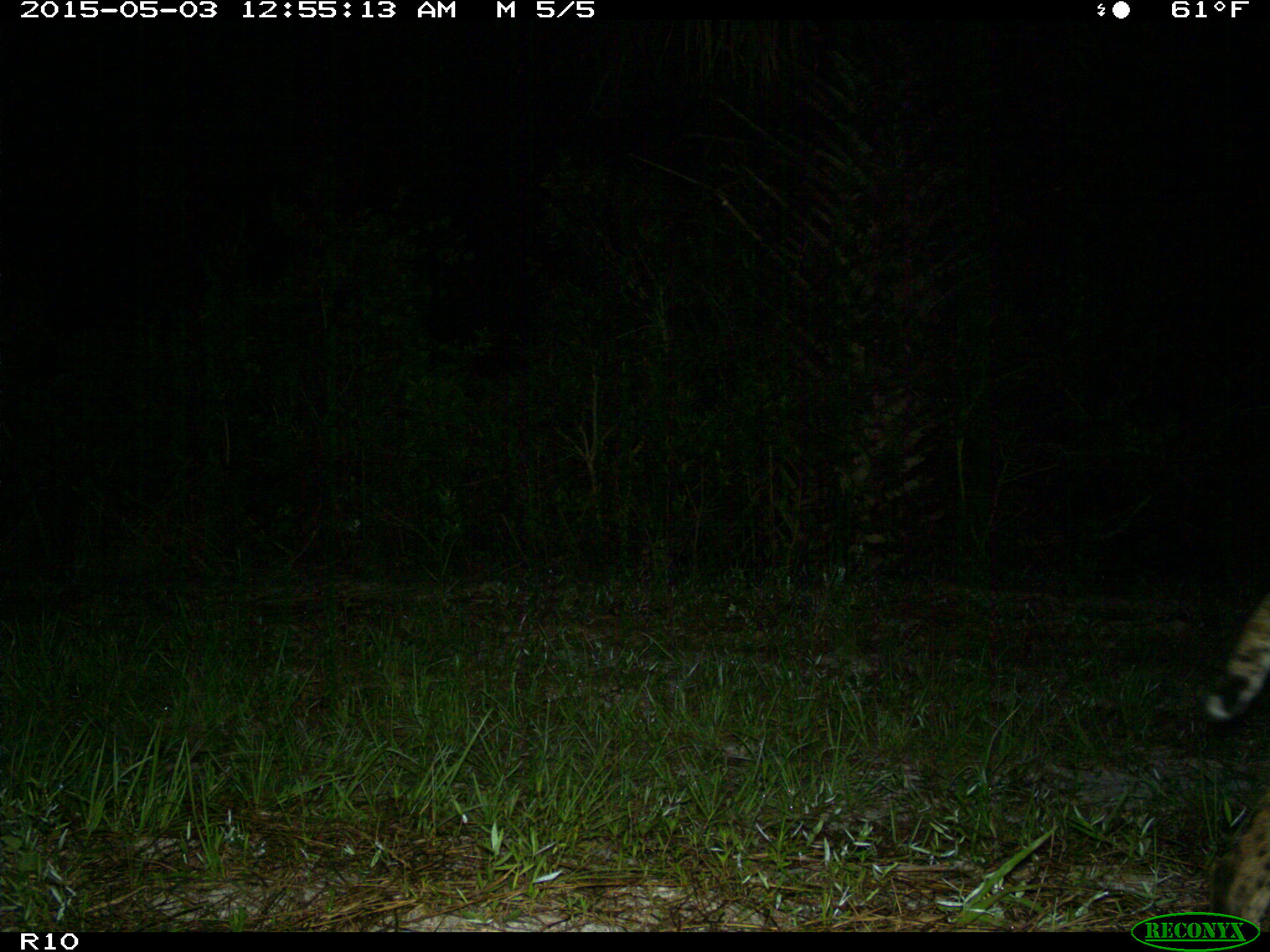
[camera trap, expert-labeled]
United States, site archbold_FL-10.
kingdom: Animalia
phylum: Chordata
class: Mammalia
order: Carnivora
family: Felidae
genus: Lynx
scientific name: Lynx rufus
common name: bobcat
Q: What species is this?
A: Lynx rufus (bobcat).